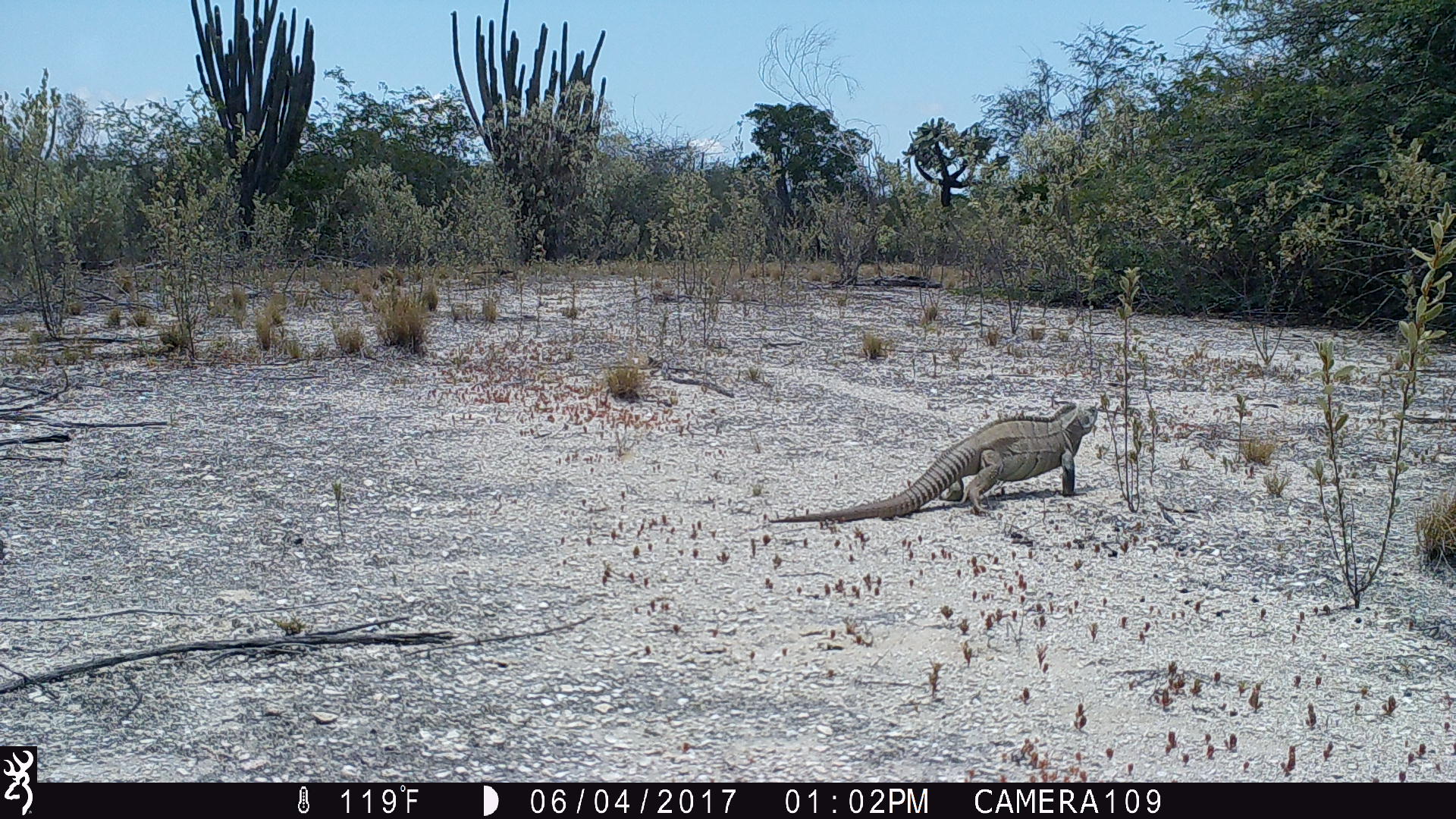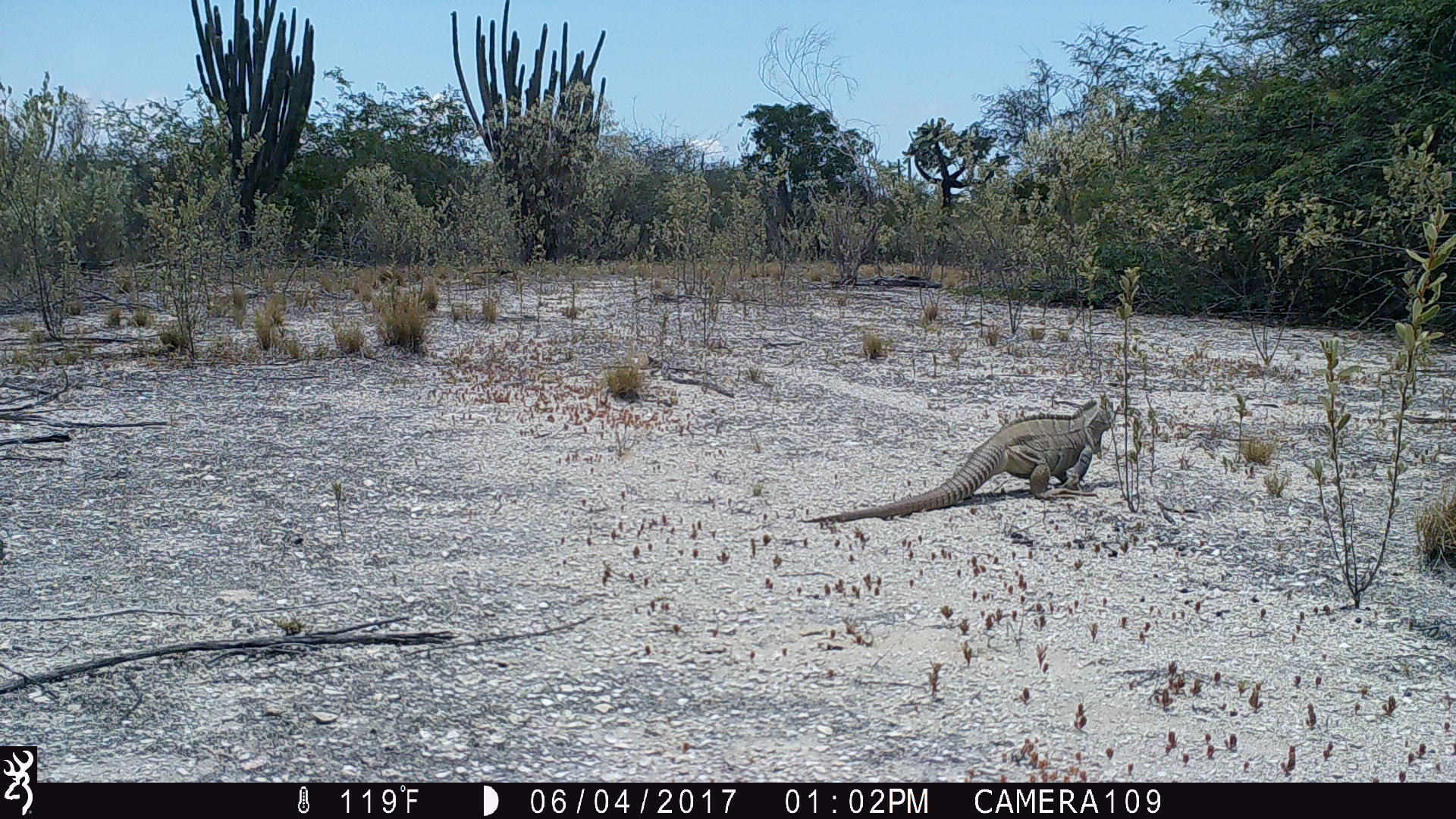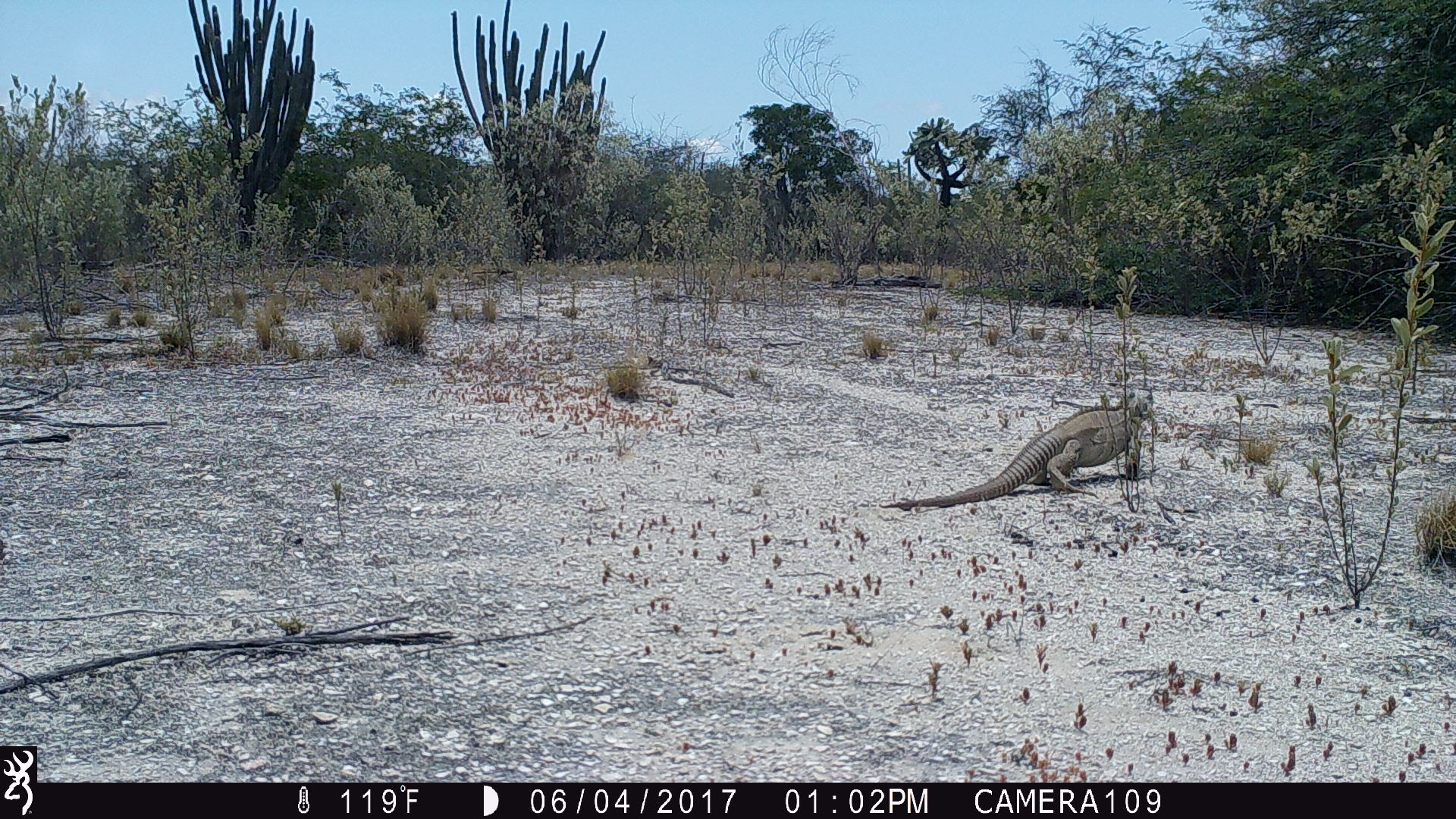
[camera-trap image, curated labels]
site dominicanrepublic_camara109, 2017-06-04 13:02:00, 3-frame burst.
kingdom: Animalia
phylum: Chordata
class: Reptilia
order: Squamata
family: Iguanidae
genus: Iguana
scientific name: Iguana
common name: typical iguanas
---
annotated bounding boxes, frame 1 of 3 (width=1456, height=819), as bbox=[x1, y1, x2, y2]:
iguana: bbox=[758, 400, 1093, 523]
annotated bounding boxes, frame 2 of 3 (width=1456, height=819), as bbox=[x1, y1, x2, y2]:
iguana: bbox=[796, 393, 1123, 529]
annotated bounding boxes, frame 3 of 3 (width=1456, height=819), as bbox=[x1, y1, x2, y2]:
iguana: bbox=[876, 398, 1152, 508]